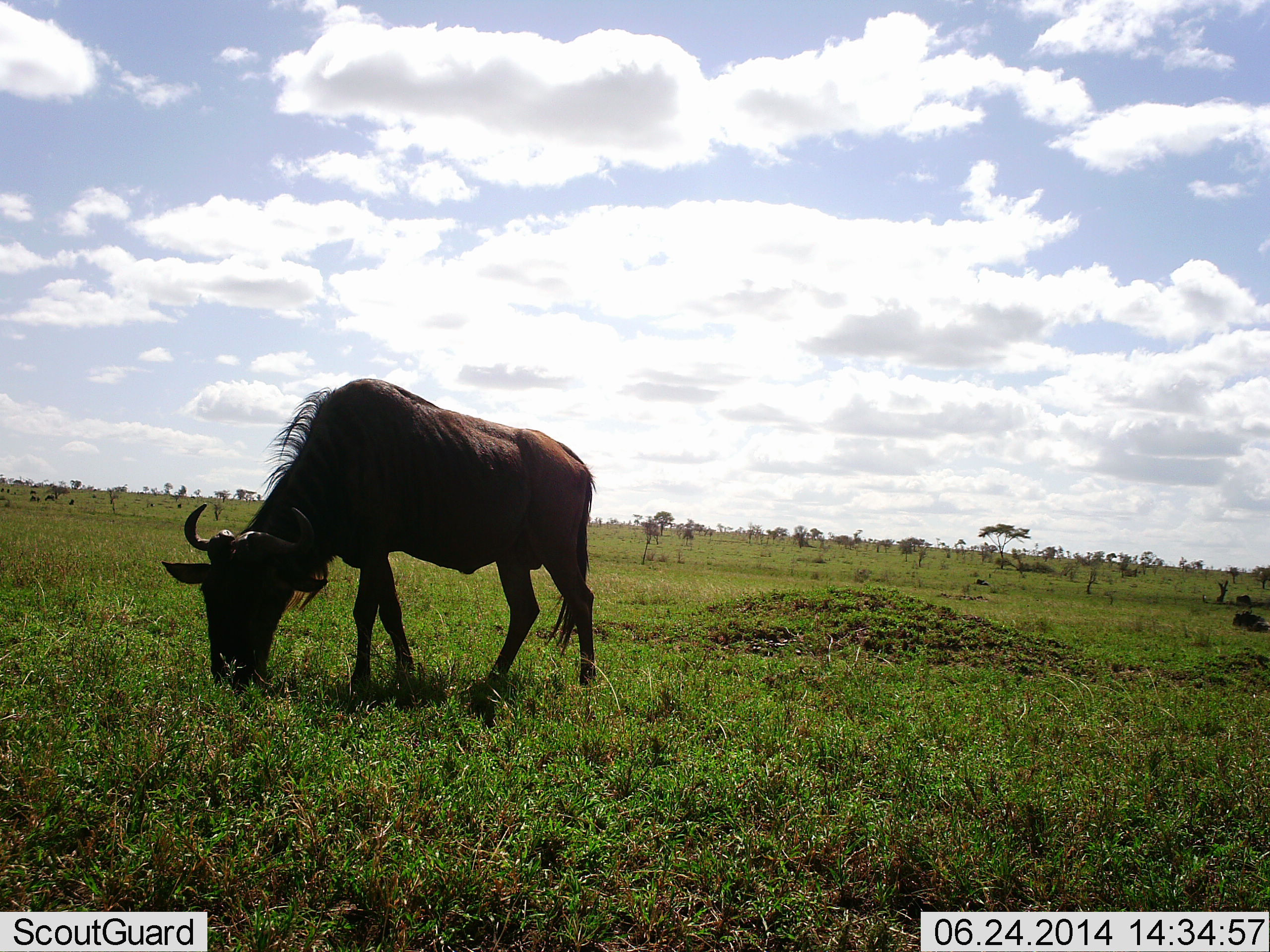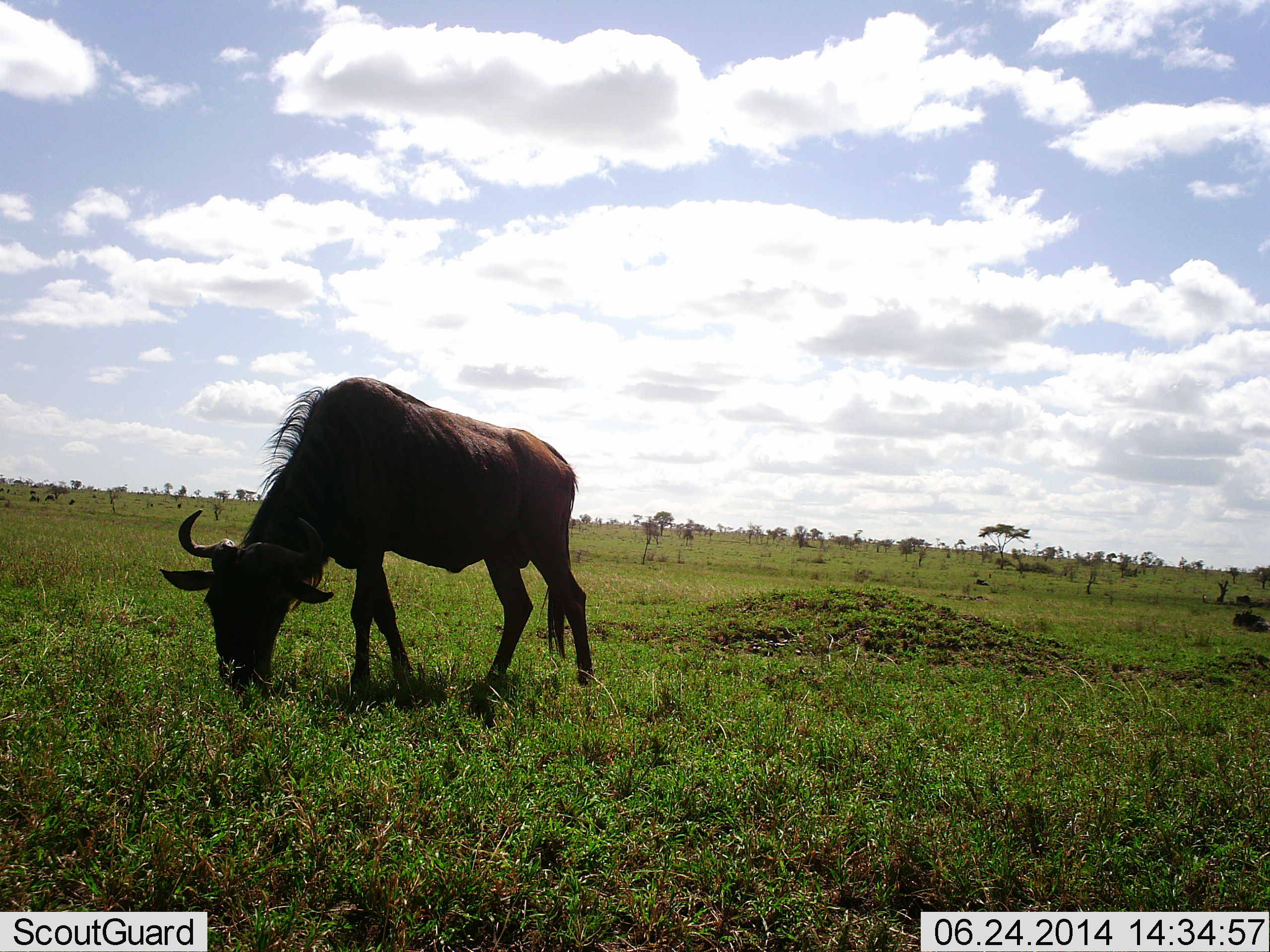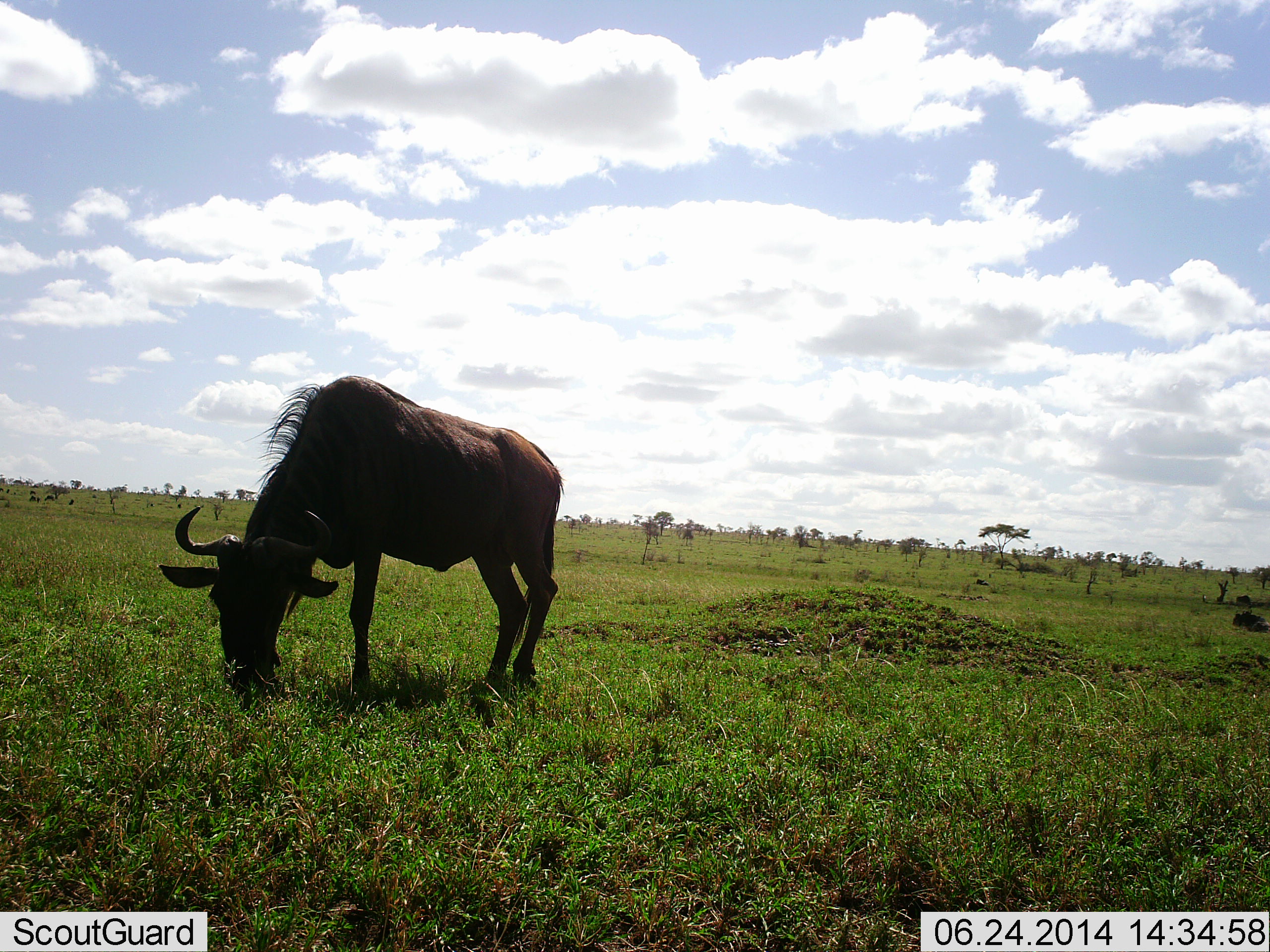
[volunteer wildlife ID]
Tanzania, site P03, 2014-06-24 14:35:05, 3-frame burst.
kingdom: Animalia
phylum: Chordata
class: Mammalia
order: Artiodactyla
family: Bovidae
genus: Connochaetes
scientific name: Connochaetes taurinus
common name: blue wildebeest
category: wildebeest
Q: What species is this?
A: Wildebeest (blue wildebeest) (Connochaetes taurinus).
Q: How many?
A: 1.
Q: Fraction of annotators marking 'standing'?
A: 20%.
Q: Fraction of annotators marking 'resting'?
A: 10%.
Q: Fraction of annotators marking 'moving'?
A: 10%.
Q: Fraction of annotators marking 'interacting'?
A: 0%.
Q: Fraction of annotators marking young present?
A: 0%.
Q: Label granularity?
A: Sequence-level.